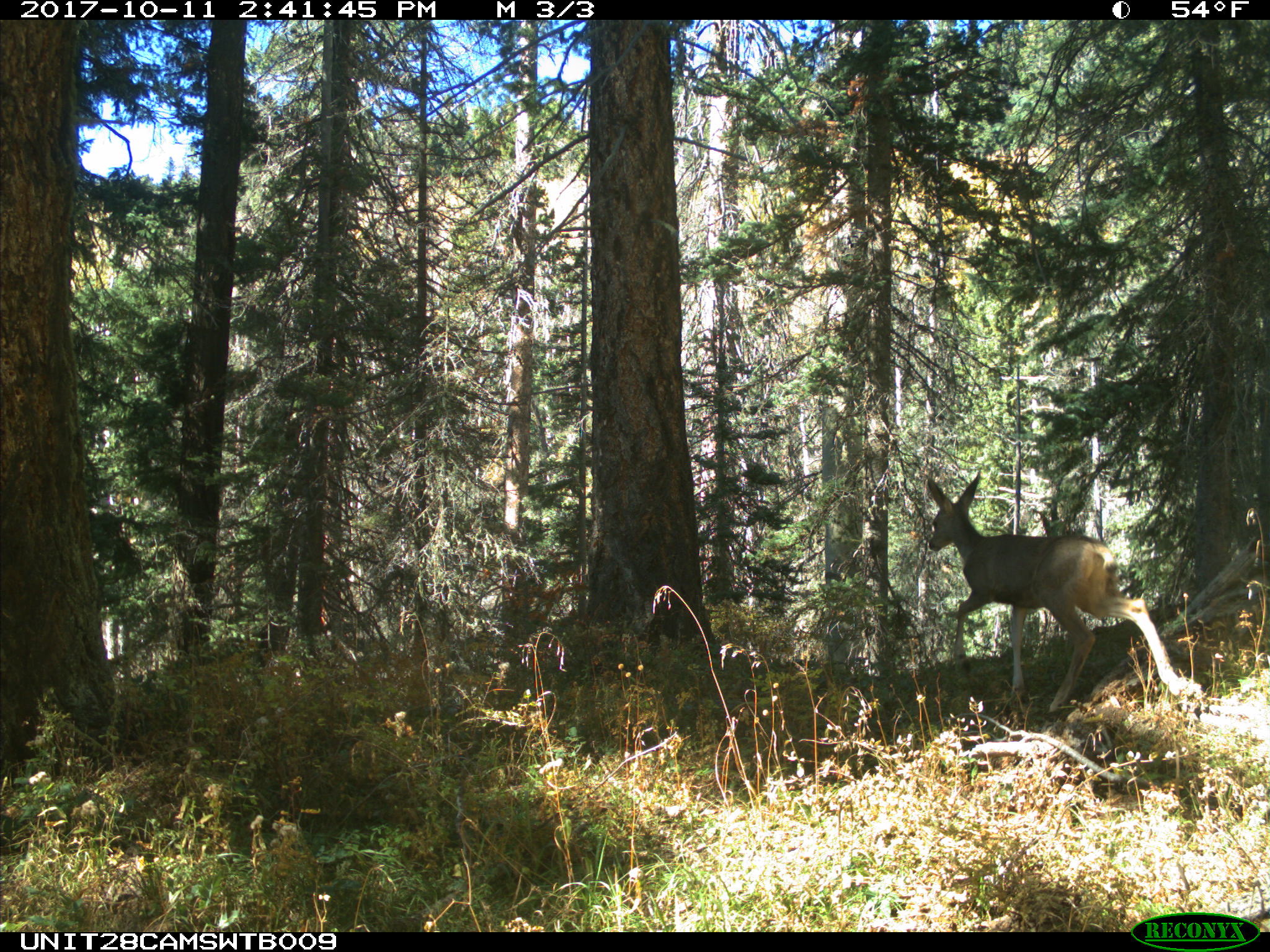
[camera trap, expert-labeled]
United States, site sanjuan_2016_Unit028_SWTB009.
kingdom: Animalia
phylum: Chordata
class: Mammalia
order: Artiodactyla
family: Cervidae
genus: Odocoileus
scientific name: Odocoileus hemionus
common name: mule deer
Odocoileus hemionus (mule deer).